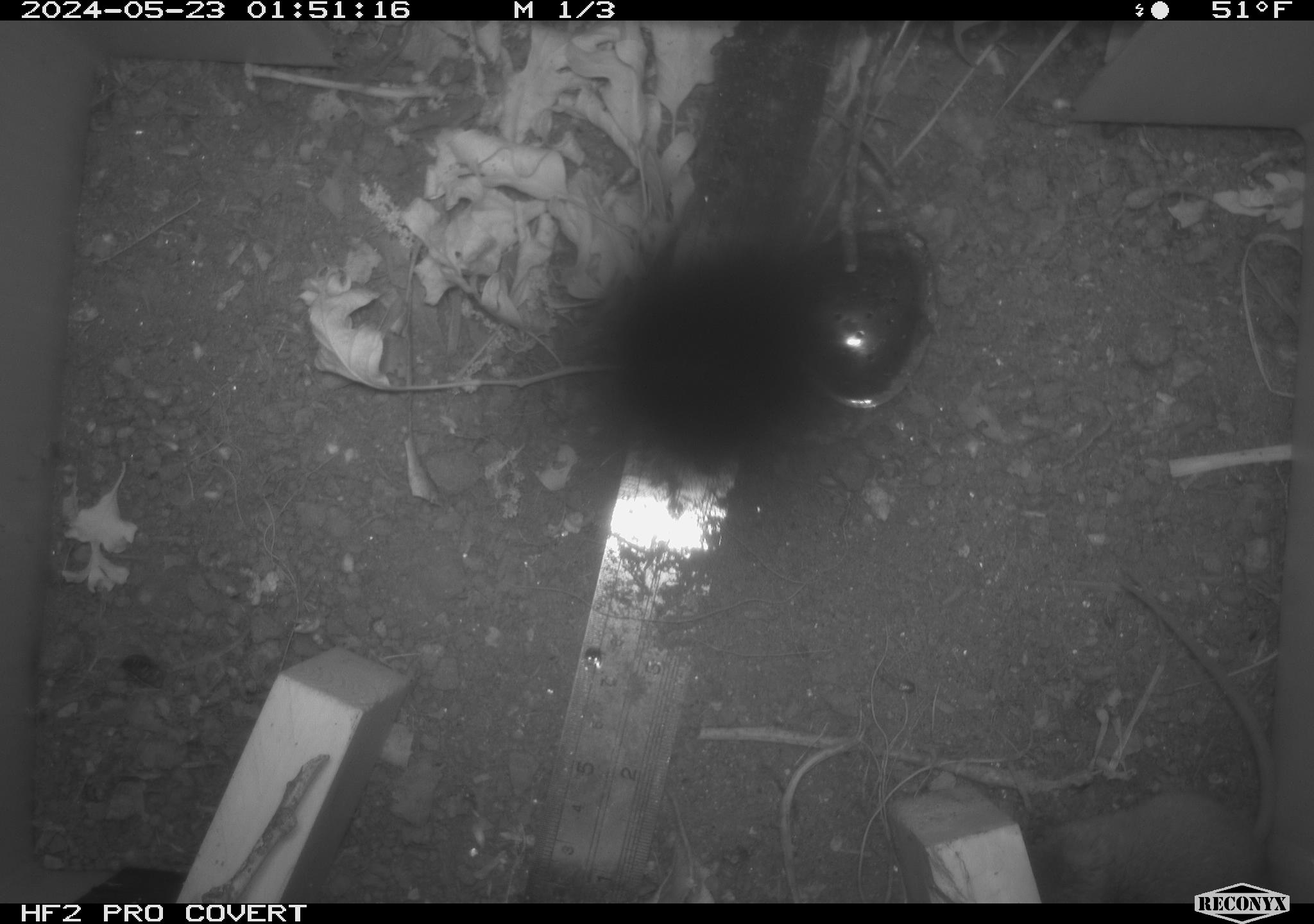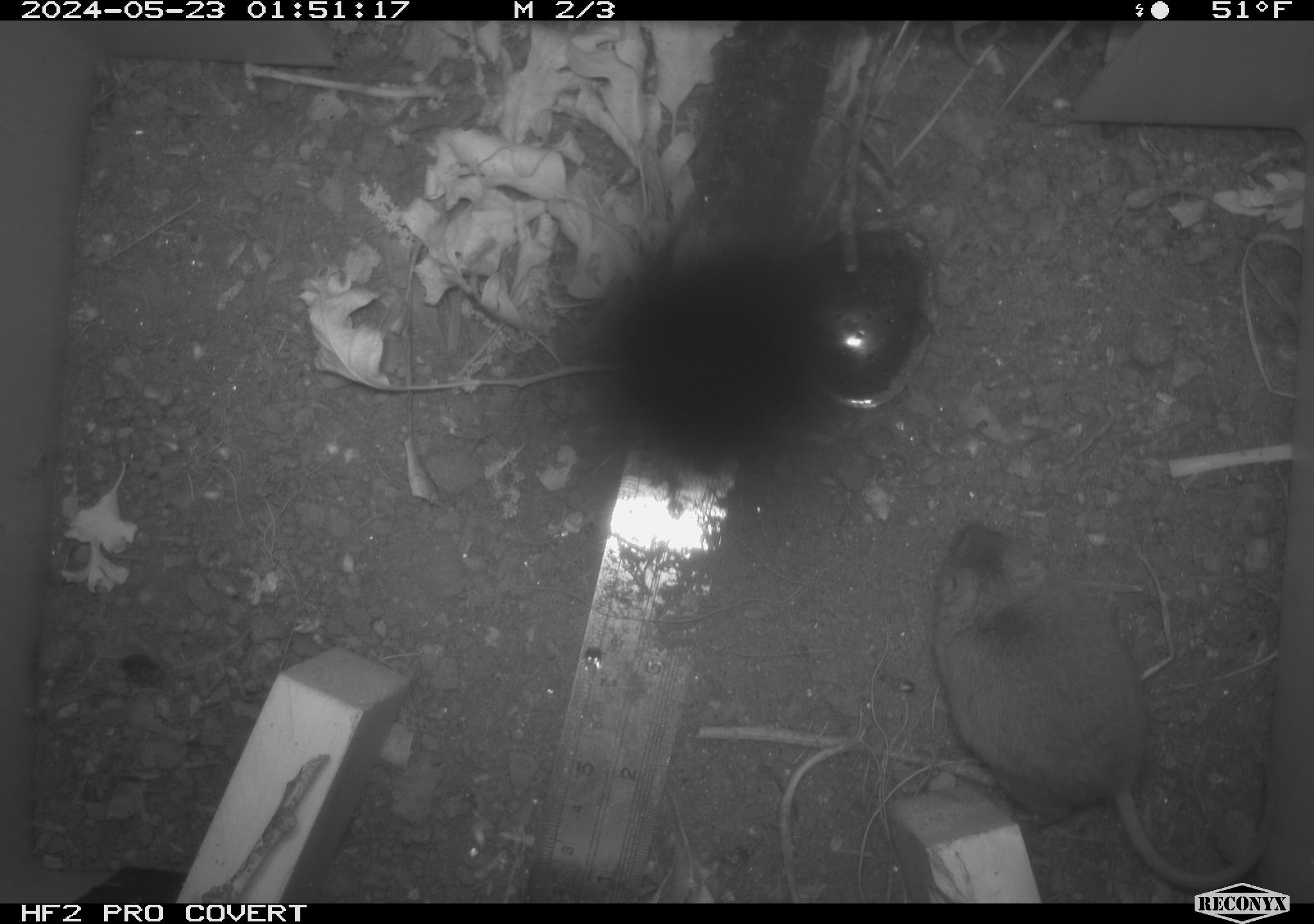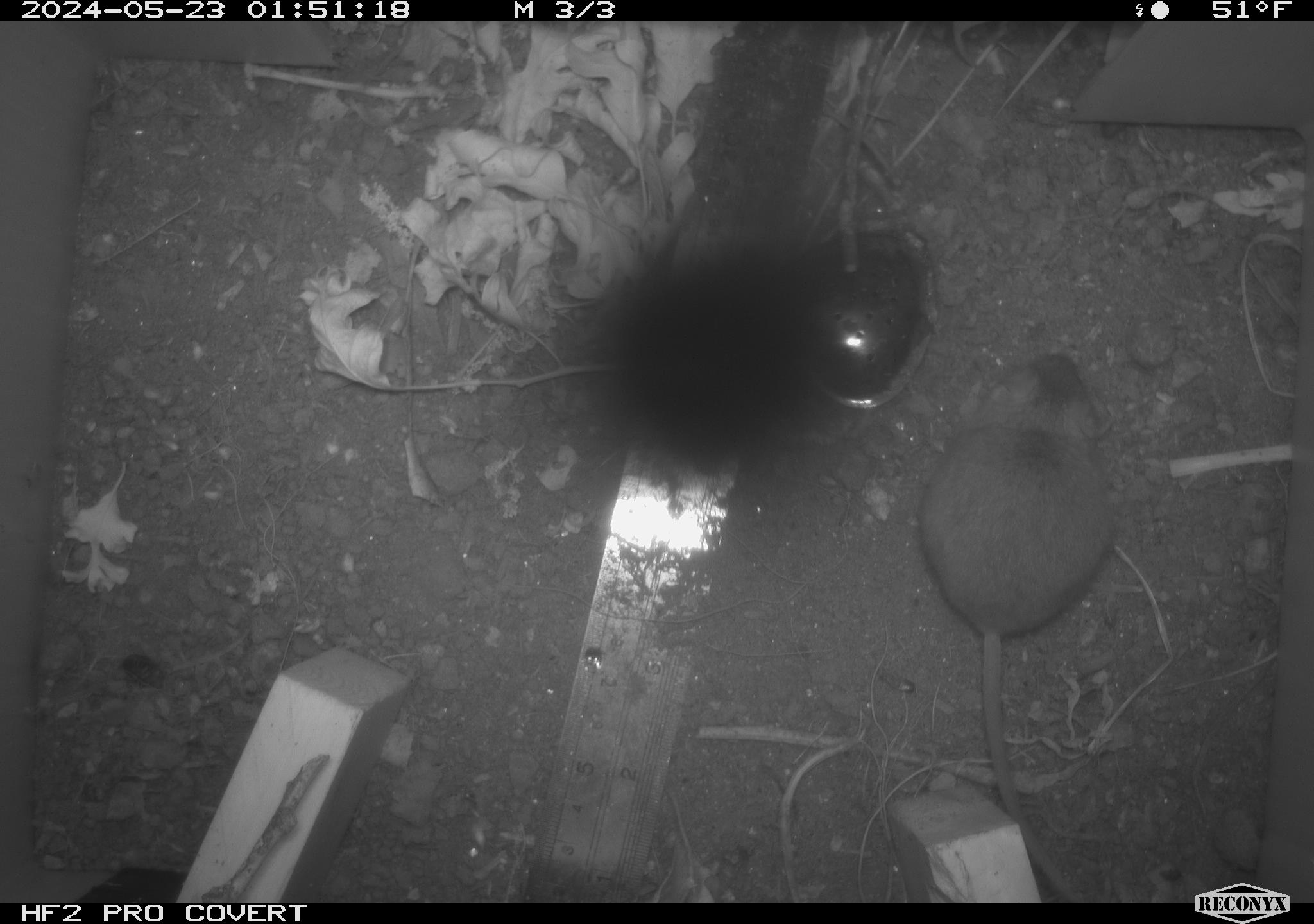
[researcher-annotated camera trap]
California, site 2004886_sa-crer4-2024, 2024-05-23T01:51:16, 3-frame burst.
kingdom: Animalia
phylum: Chordata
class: Mammalia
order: Rodentia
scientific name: Rodentia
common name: mouse species